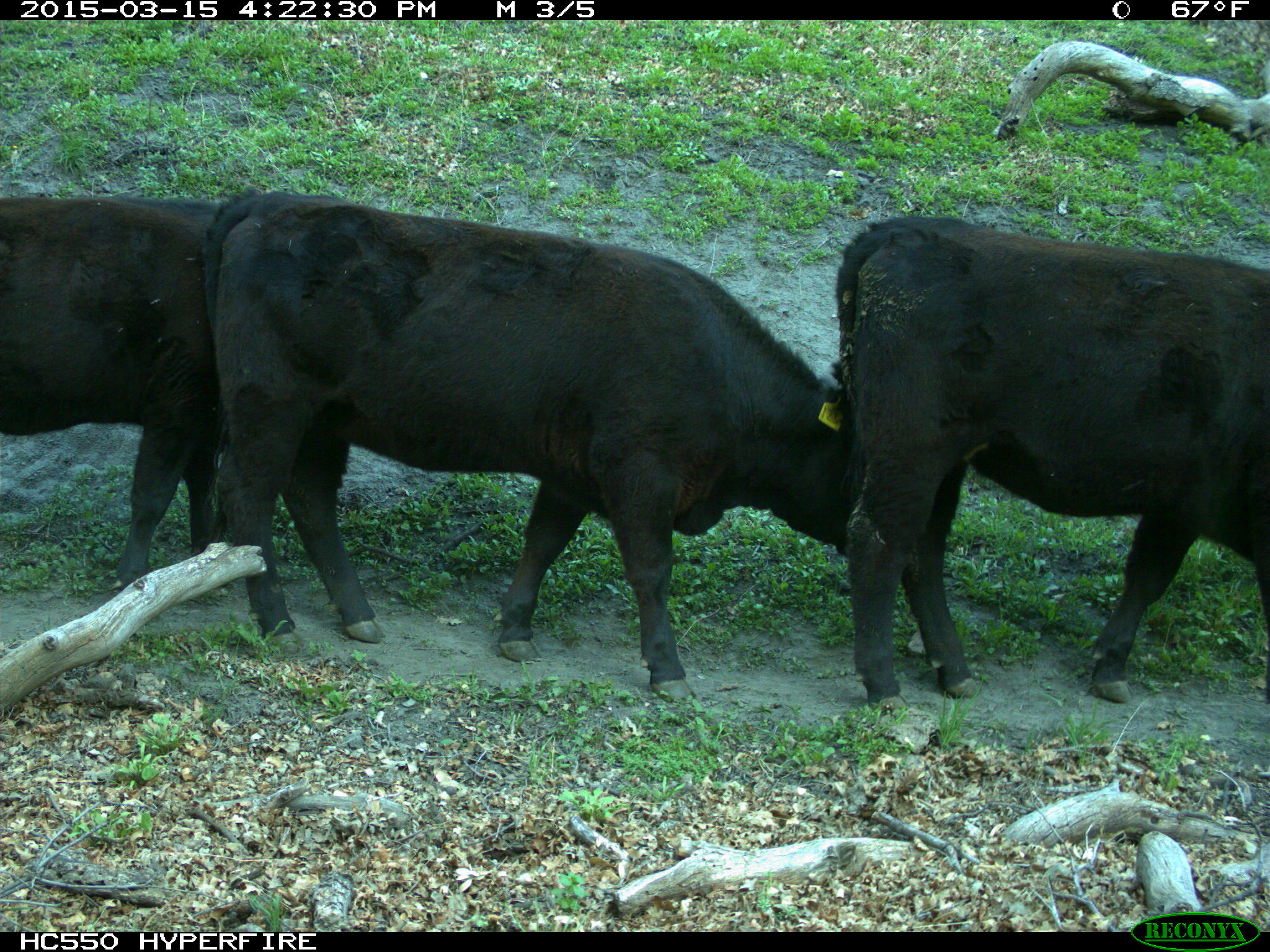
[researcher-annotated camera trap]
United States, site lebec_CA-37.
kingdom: Animalia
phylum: Chordata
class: Mammalia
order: Artiodactyla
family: Bovidae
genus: Bos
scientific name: Bos taurus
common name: domestic cow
Bos taurus (domestic cow).